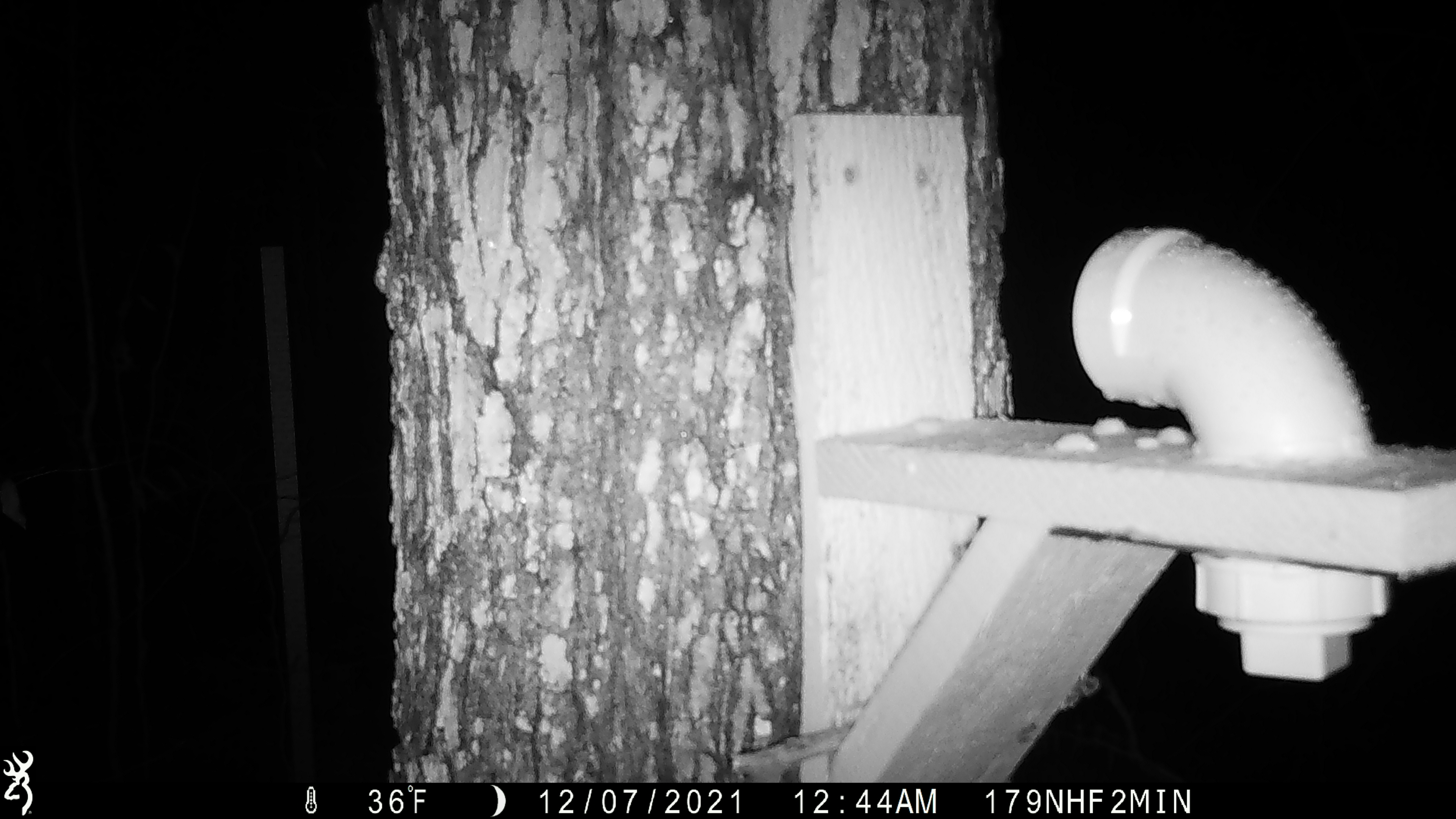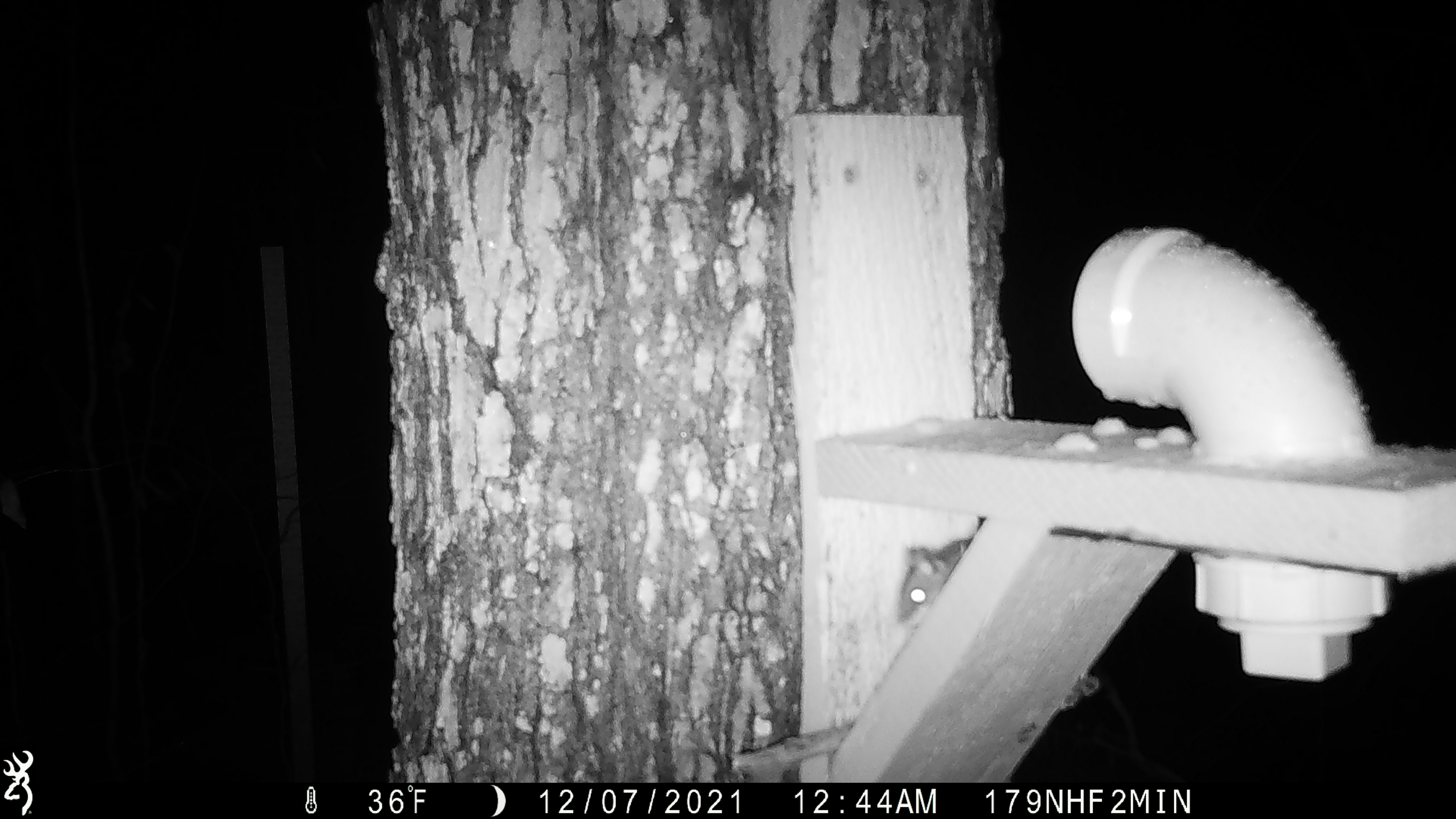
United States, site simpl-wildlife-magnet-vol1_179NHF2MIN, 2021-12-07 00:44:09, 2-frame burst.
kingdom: Animalia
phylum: Chordata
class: Mammalia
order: Rodentia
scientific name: Rodentia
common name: mouse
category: mouse sp.